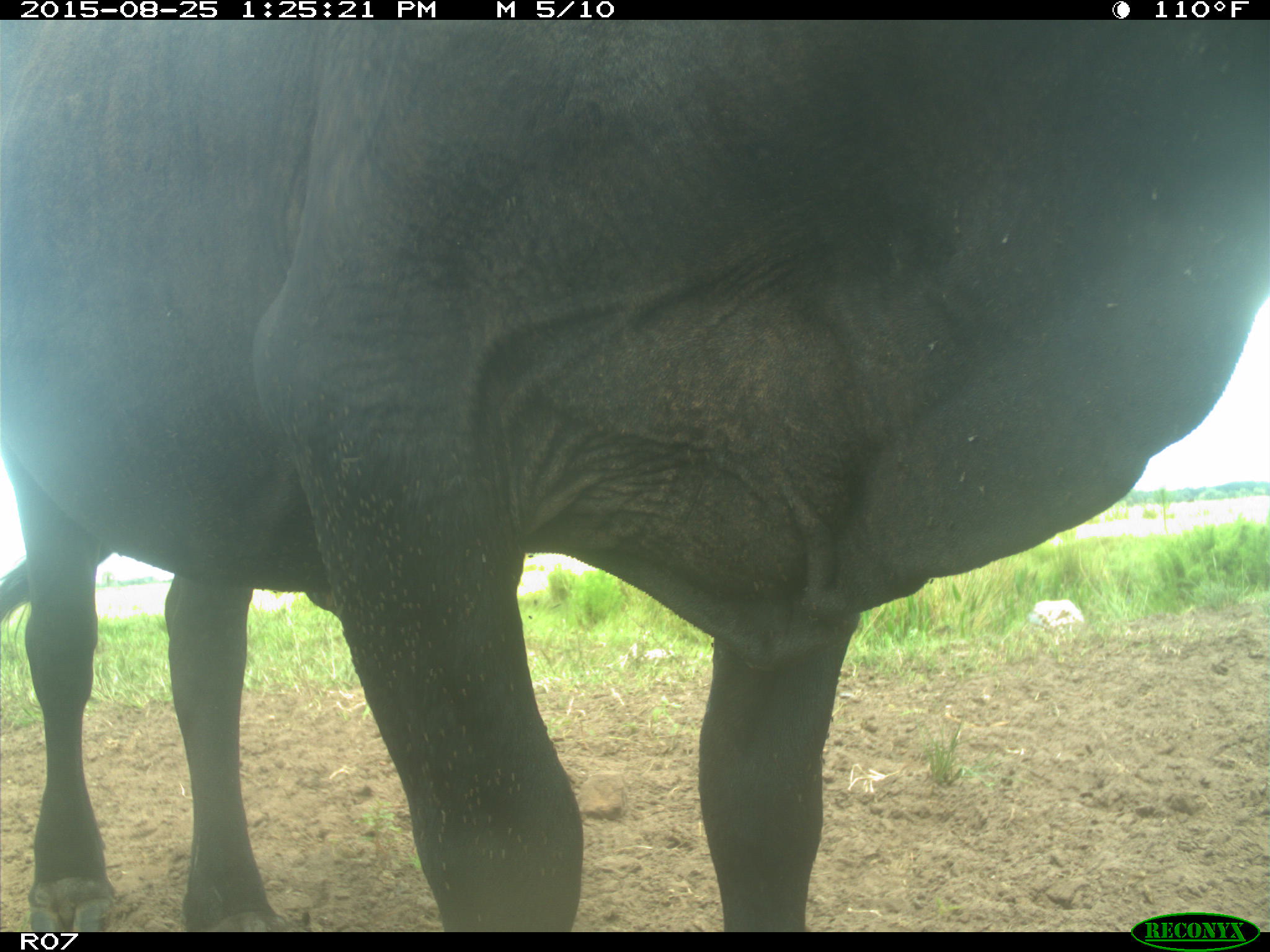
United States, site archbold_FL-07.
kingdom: Animalia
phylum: Chordata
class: Mammalia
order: Artiodactyla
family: Bovidae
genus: Bos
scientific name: Bos taurus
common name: domestic cow